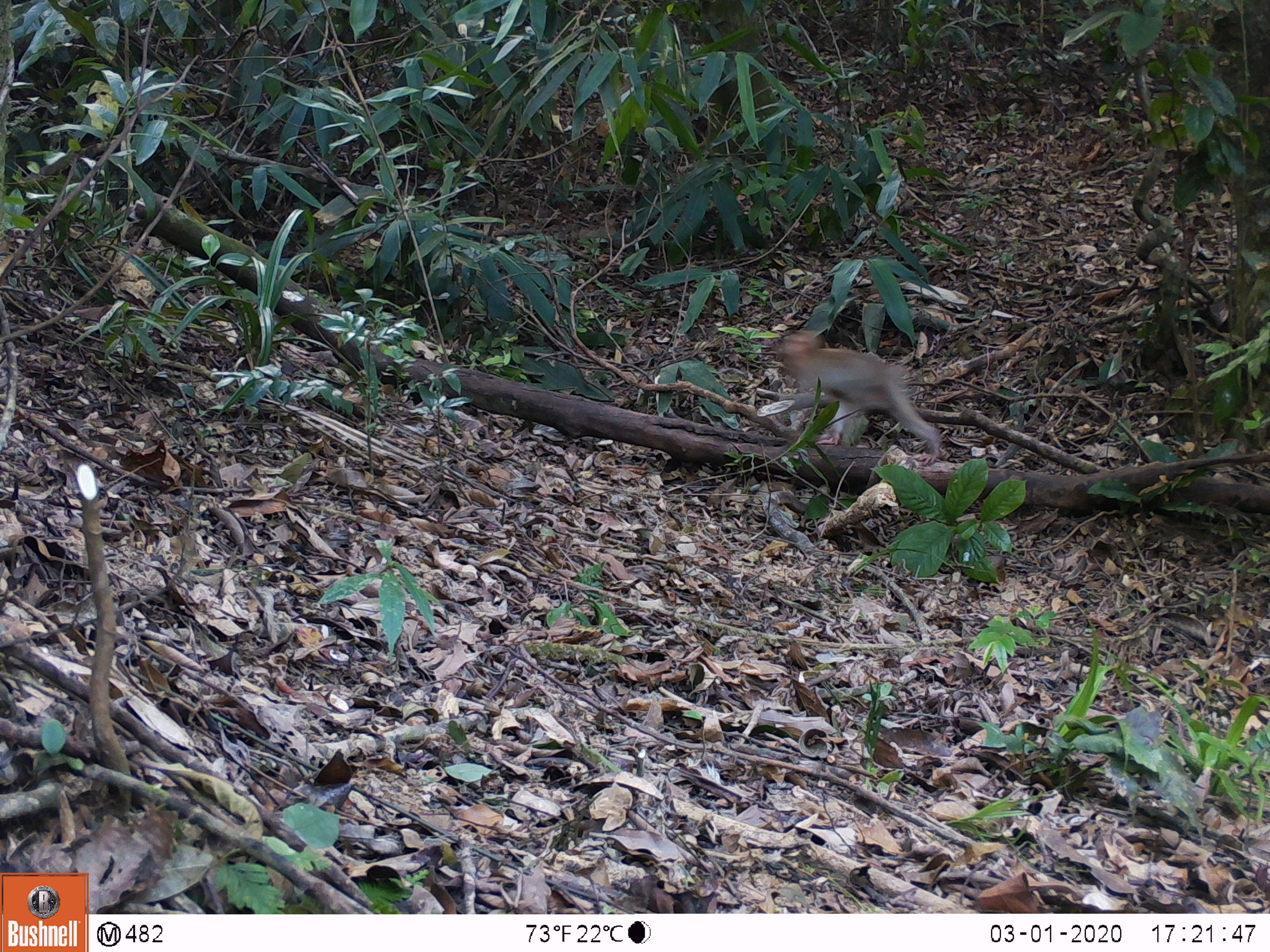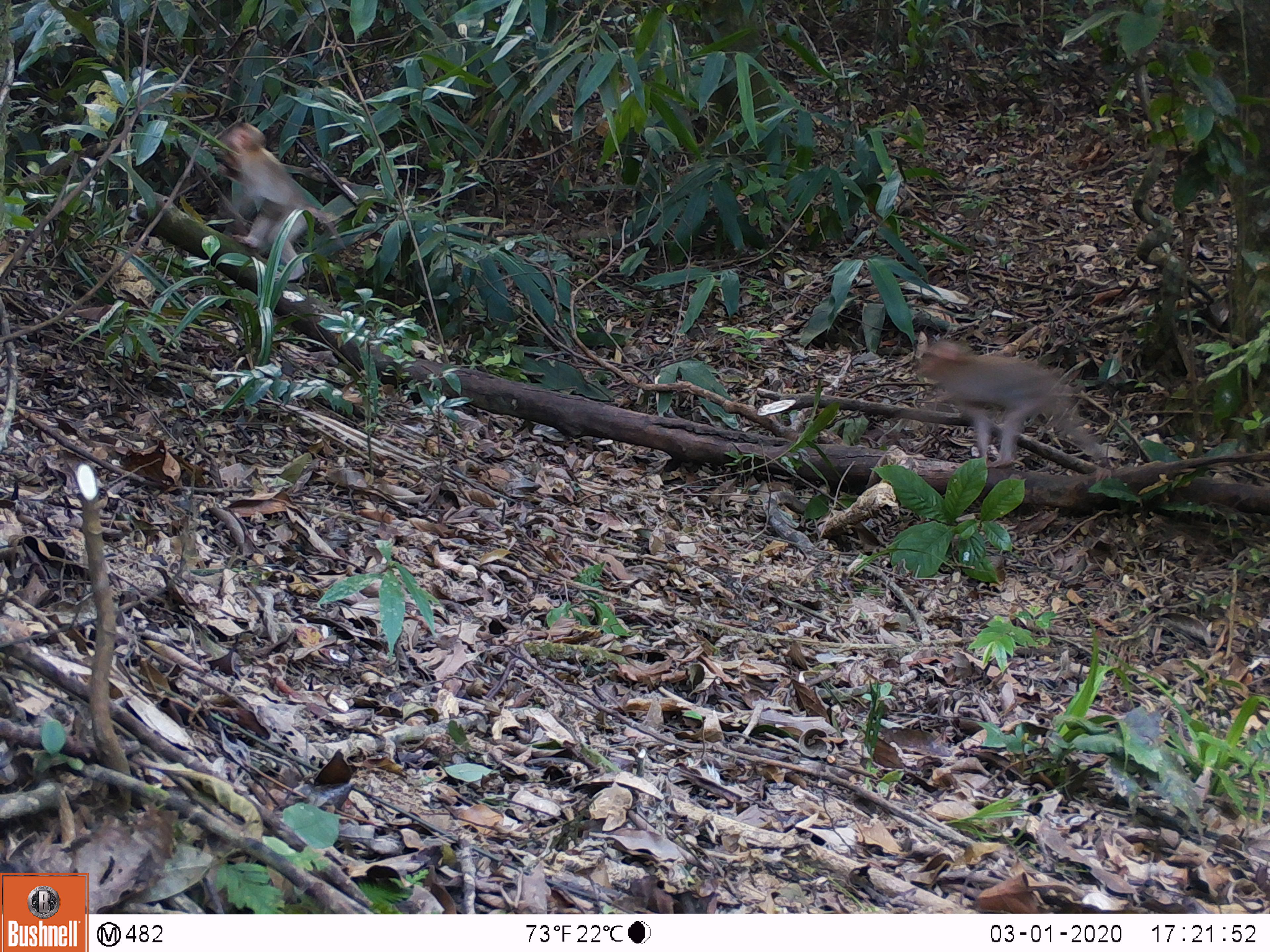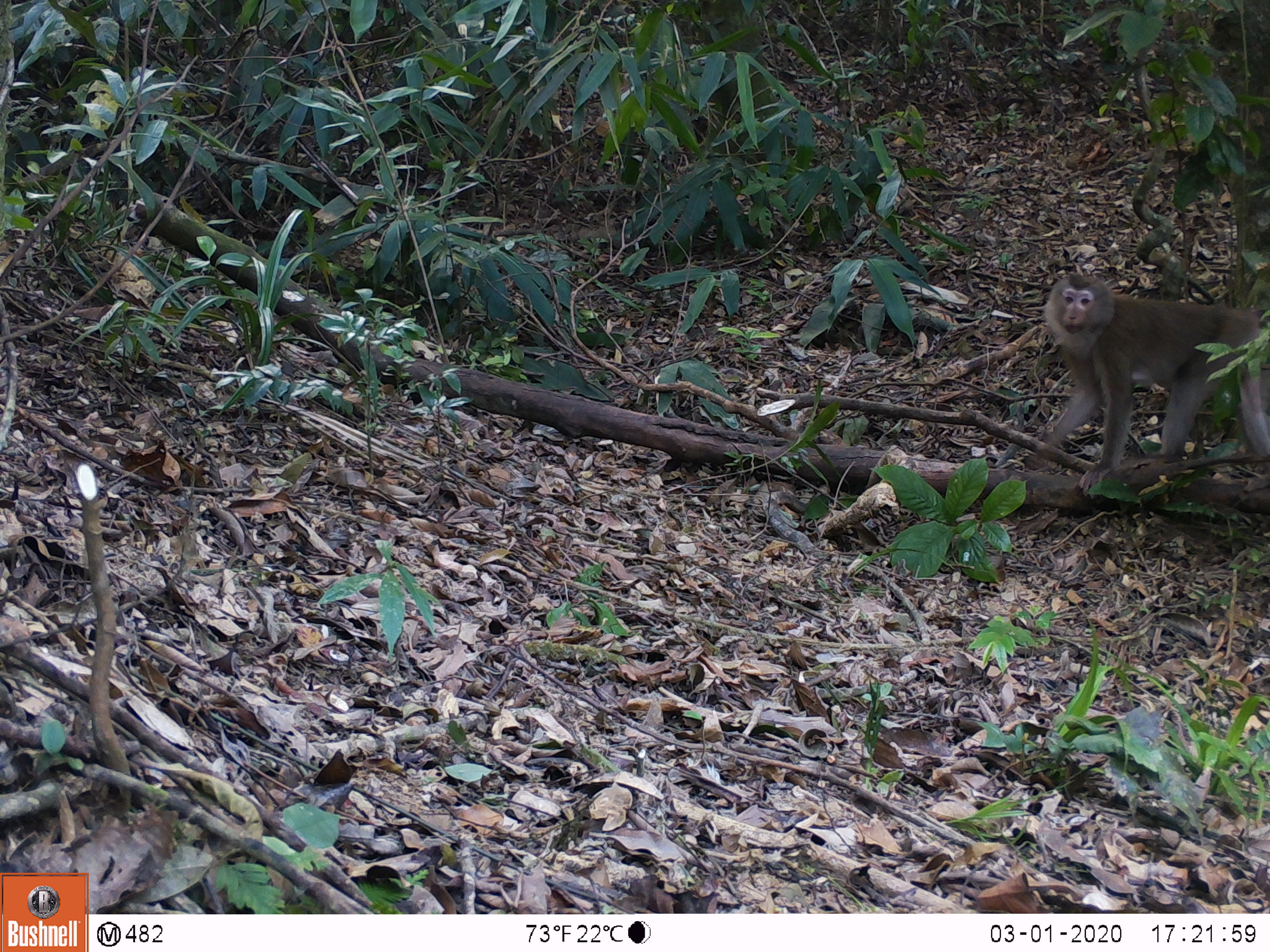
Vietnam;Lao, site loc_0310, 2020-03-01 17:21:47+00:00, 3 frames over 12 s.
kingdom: Animalia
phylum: Chordata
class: Mammalia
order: Primates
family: Cercopithecidae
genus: Macaca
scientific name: Macaca nemestrina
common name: pig-tailed macaque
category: pig tailed macaque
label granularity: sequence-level